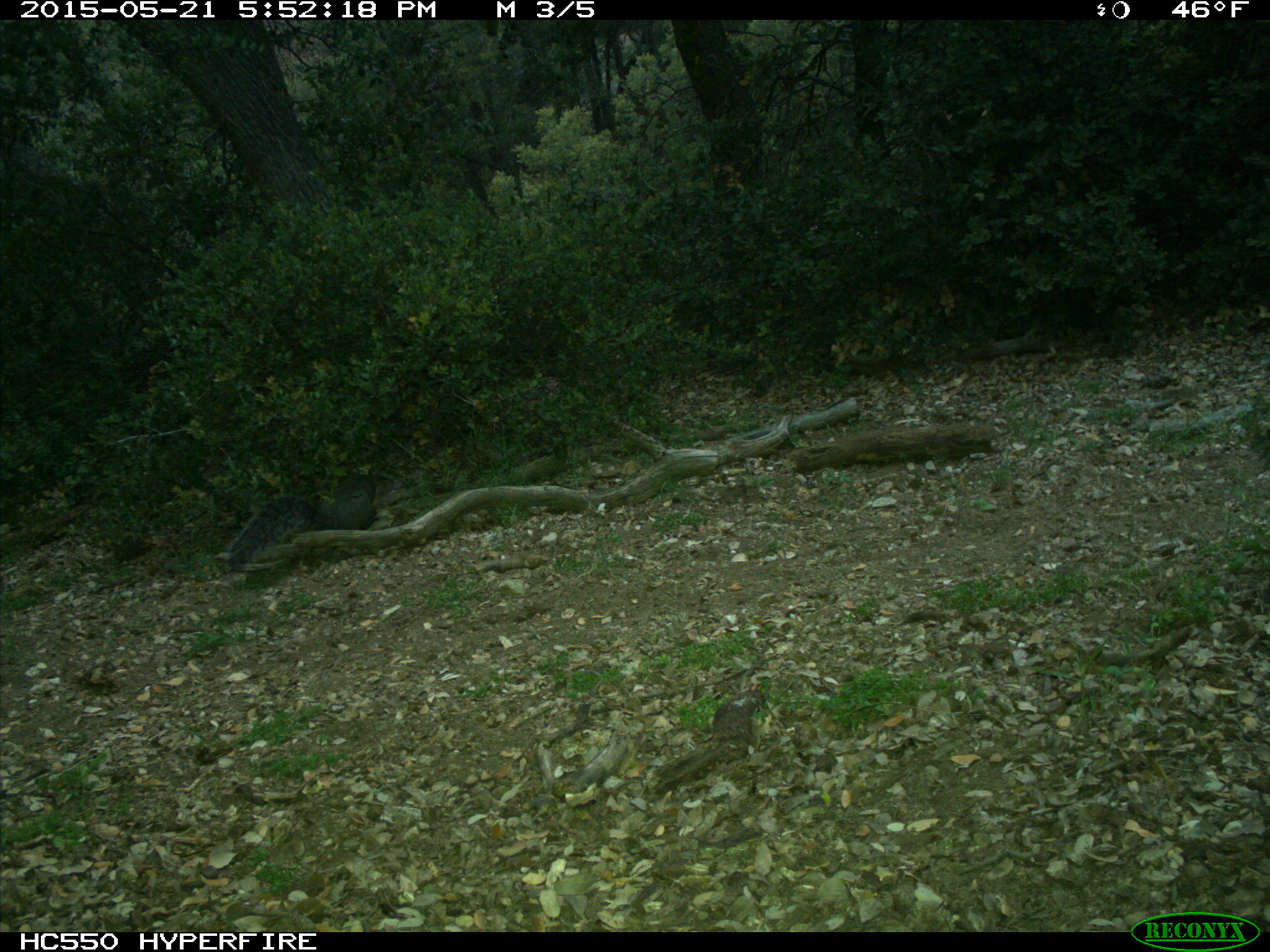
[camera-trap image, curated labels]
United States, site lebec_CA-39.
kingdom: Animalia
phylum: Chordata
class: Mammalia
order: Rodentia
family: Sciuridae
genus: Sciurus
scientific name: Sciurus carolinensis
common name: eastern gray squirrel